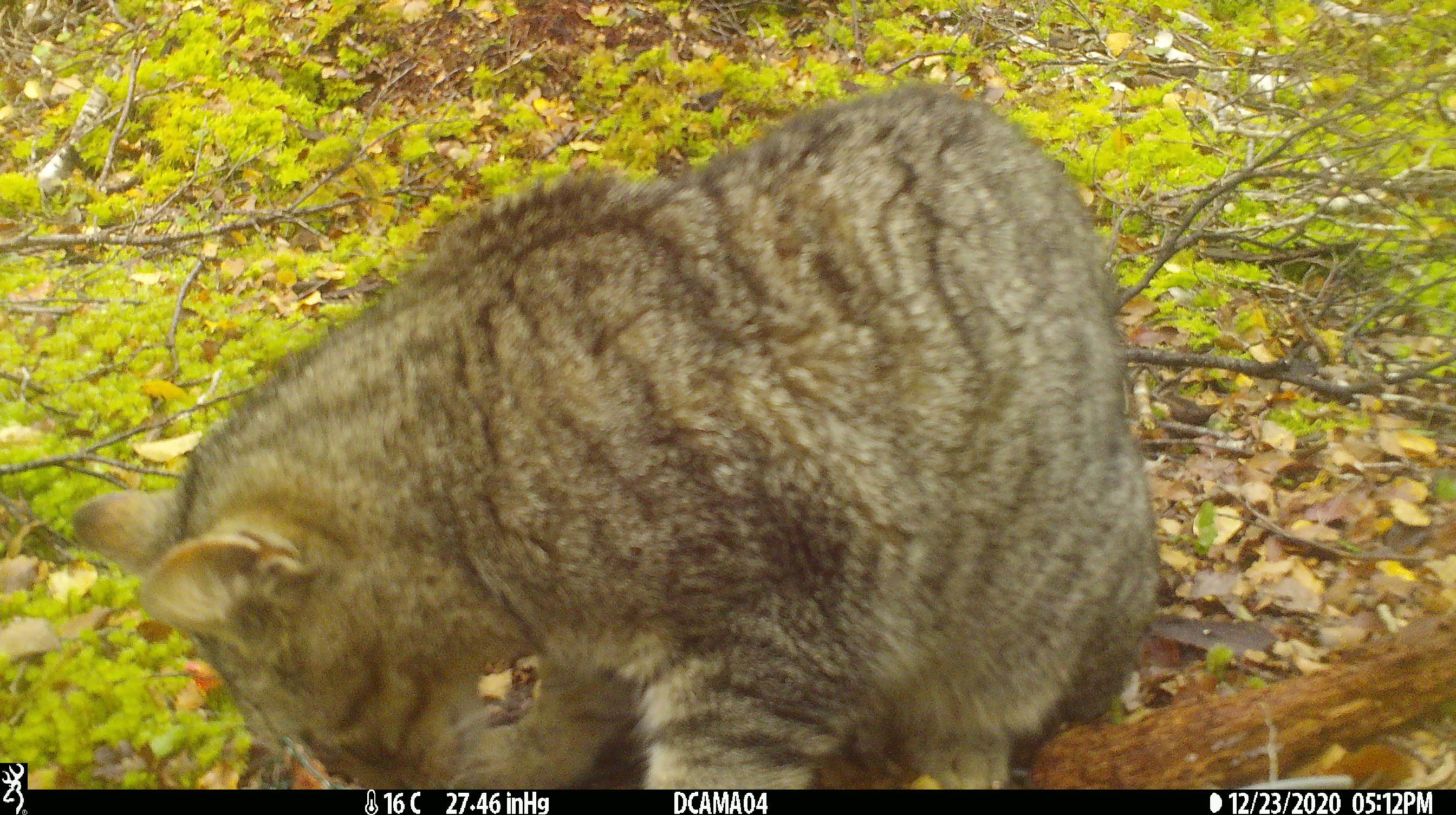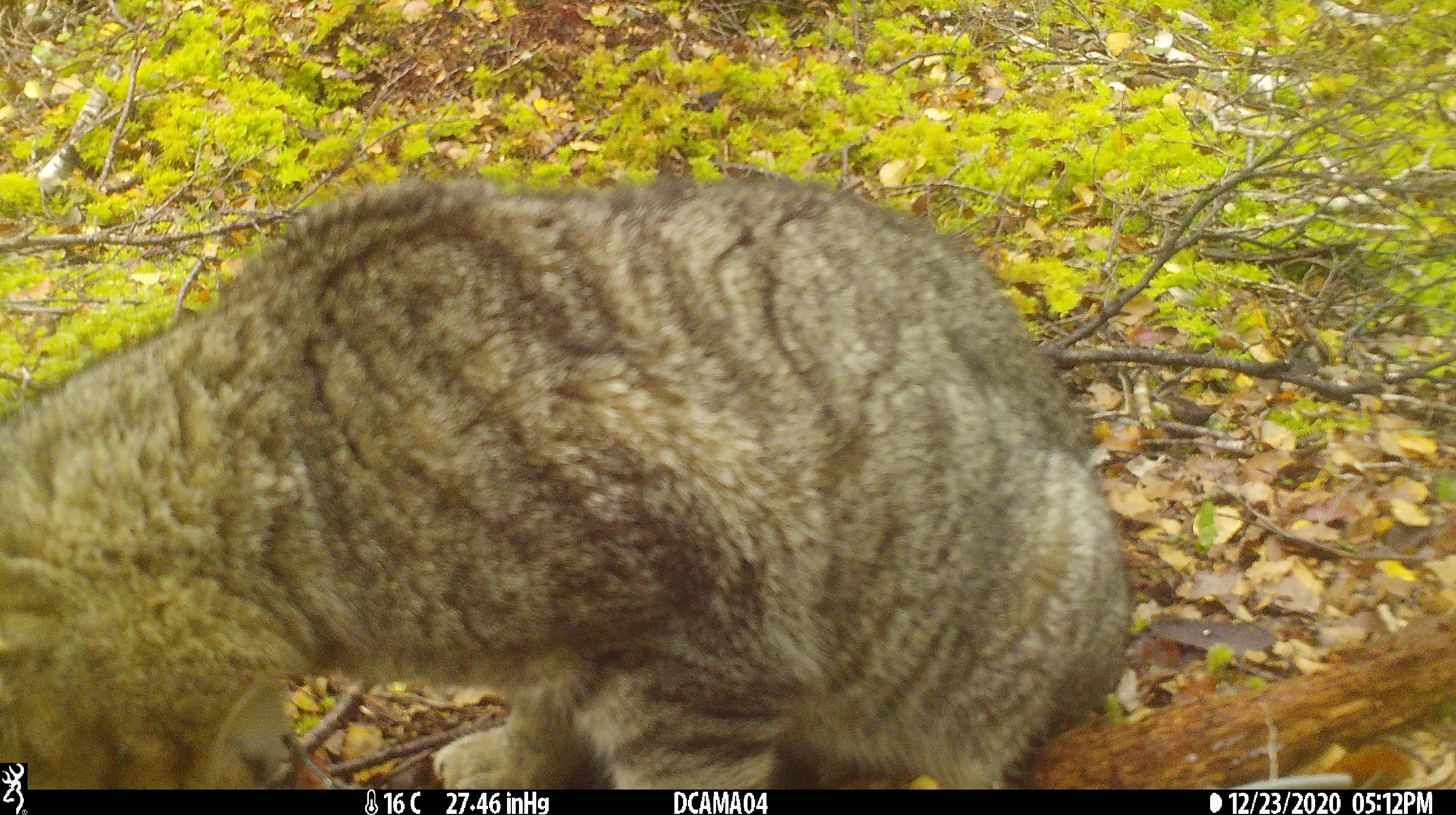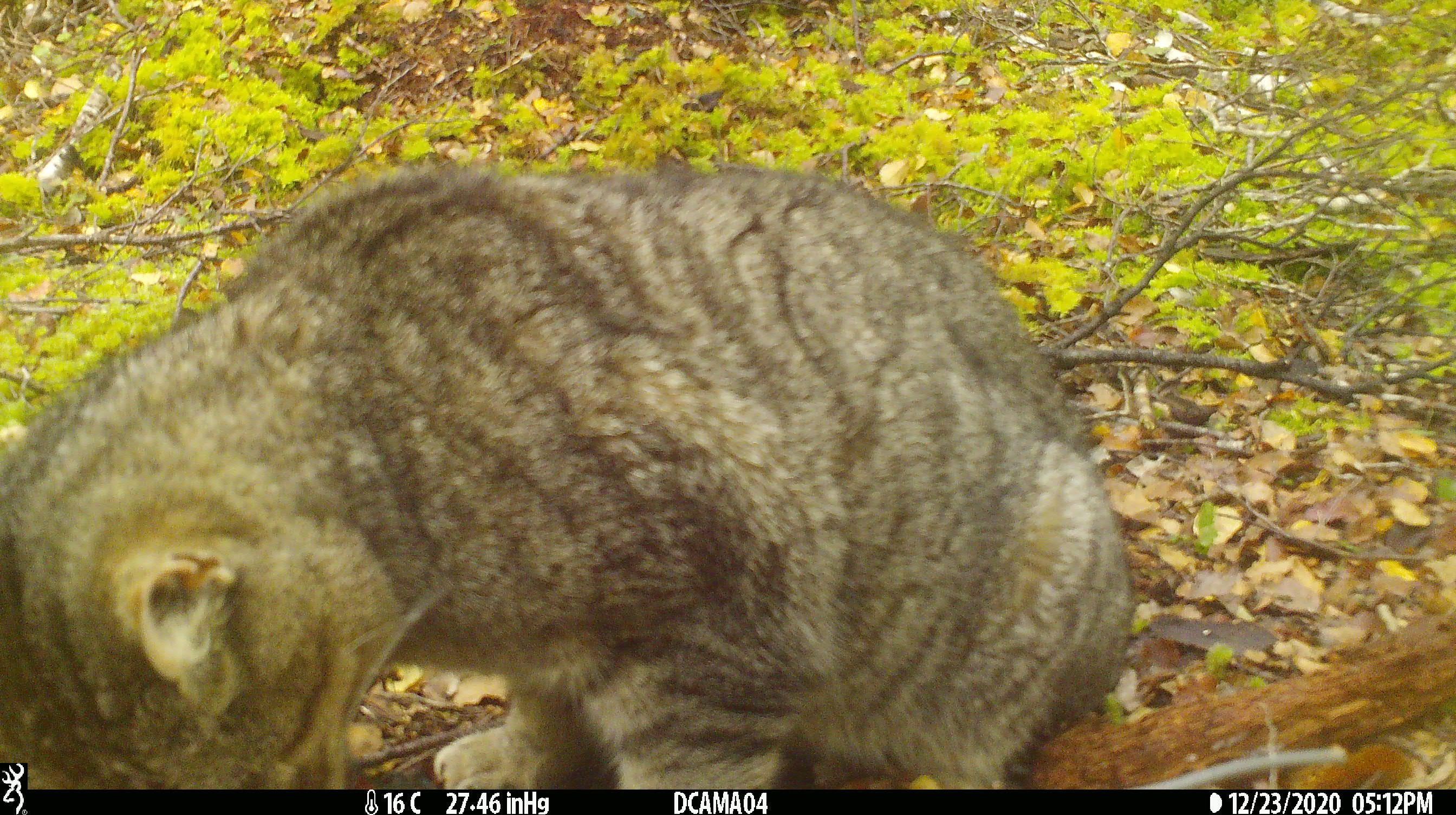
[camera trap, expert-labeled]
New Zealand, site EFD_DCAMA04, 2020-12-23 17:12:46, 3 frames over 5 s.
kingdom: Animalia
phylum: Chordata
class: Mammalia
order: Carnivora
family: Felidae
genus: Felis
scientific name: Felis catus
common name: domestic cat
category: cat